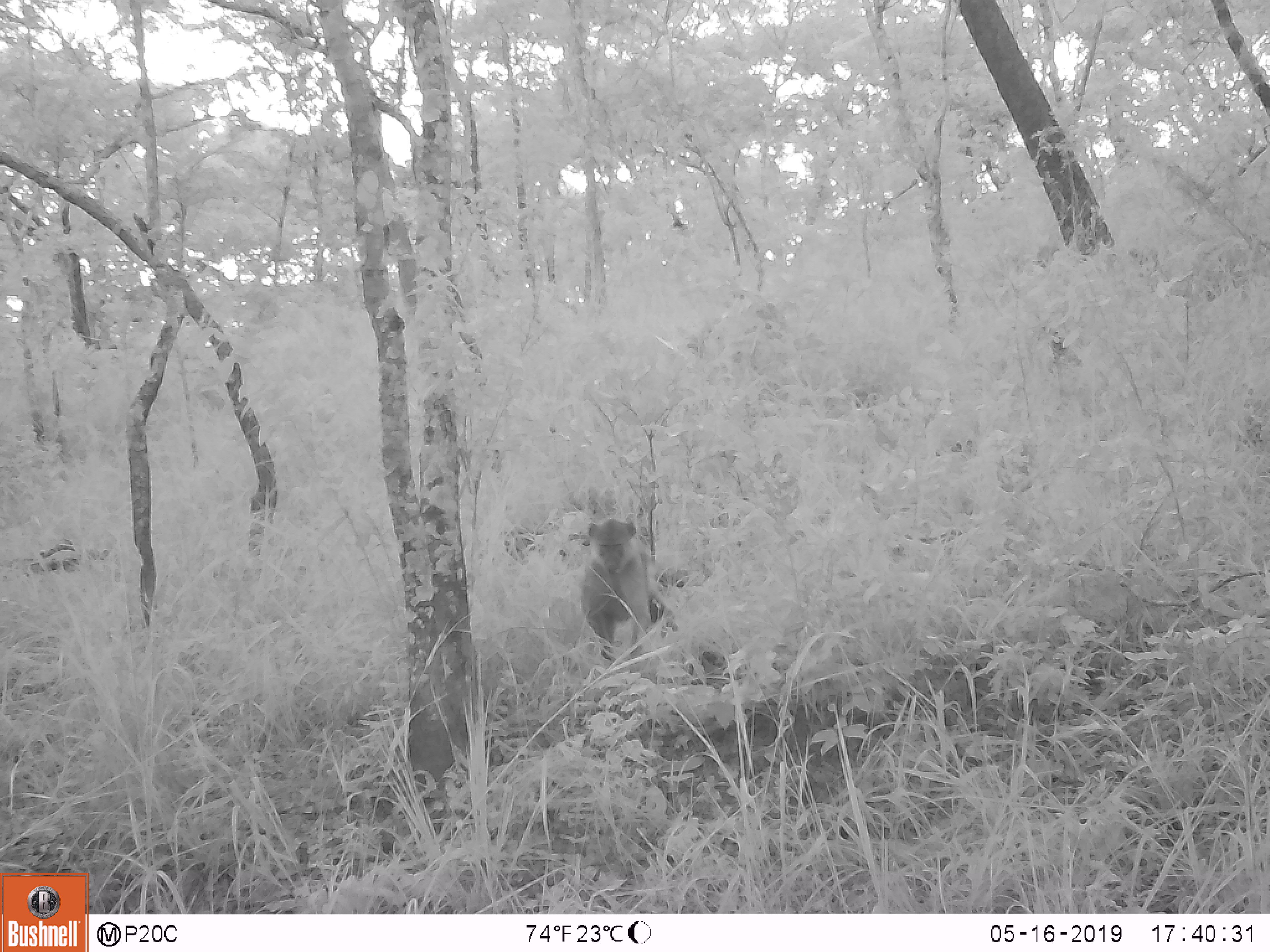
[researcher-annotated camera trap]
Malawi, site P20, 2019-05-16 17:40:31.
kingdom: Animalia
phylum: Chordata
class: Mammalia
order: Primates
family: Cercopithecidae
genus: Papio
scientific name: Papio cynocephalus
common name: yellow baboon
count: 1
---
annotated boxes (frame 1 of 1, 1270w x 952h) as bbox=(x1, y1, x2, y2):
yellow baboon: bbox=(566, 505, 671, 673)